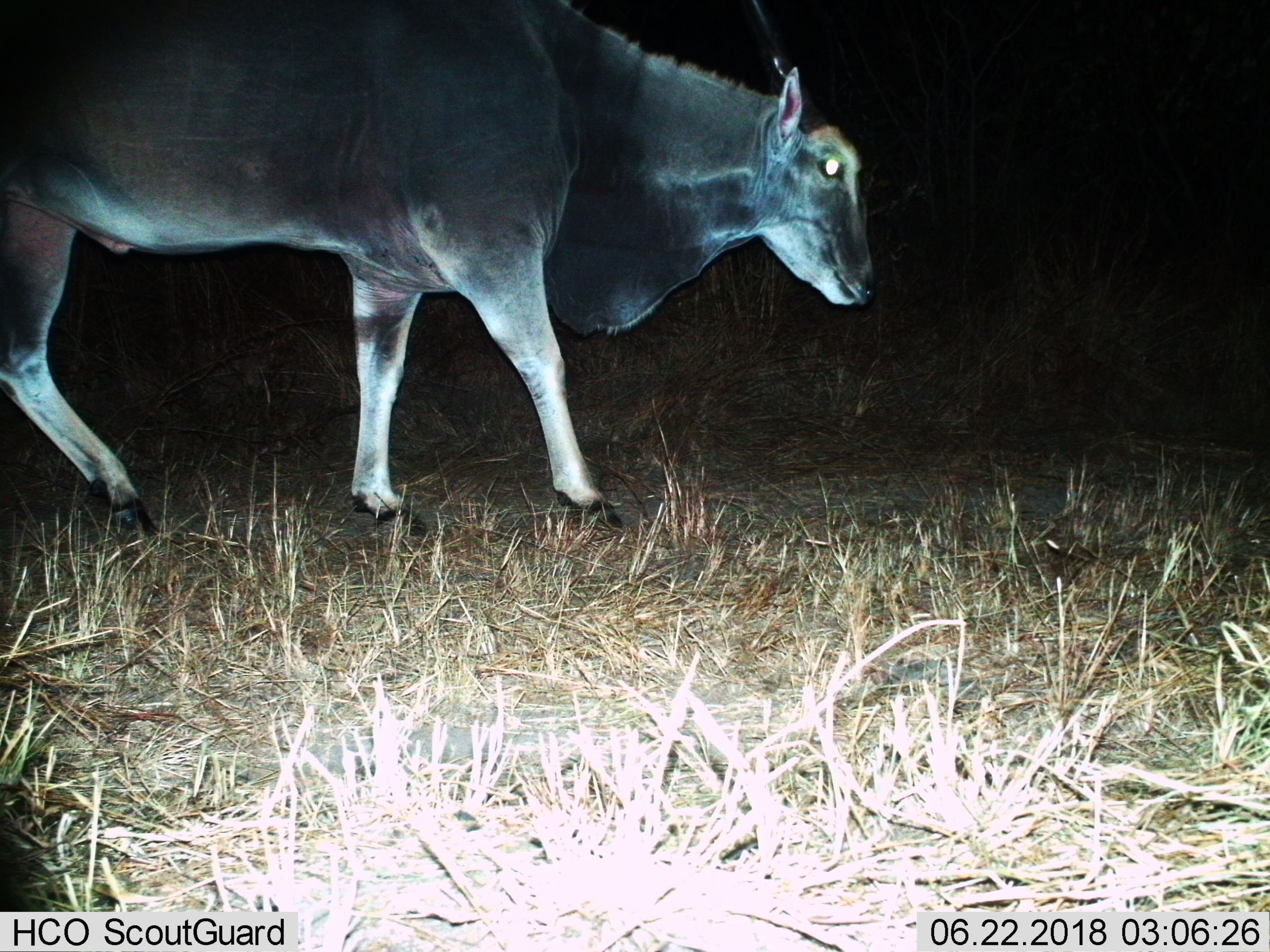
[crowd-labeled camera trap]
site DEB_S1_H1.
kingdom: Animalia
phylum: Chordata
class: Mammalia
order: Artiodactyla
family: Bovidae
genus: Tragelaphus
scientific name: Tragelaphus oryx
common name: eland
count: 1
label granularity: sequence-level